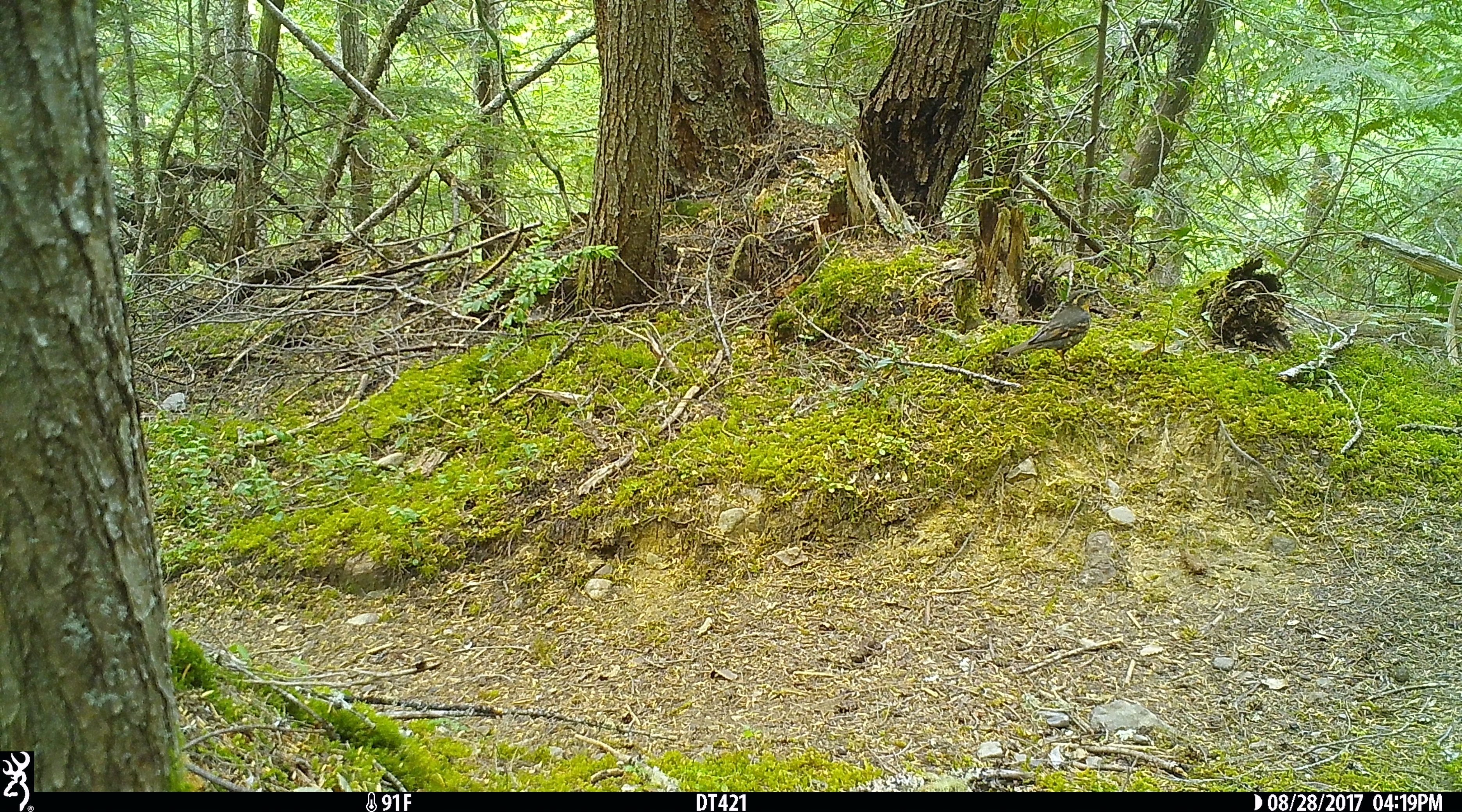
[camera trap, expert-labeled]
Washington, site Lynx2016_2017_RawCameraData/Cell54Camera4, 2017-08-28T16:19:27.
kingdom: Animalia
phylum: Chordata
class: Aves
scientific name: Aves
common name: birds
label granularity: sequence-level